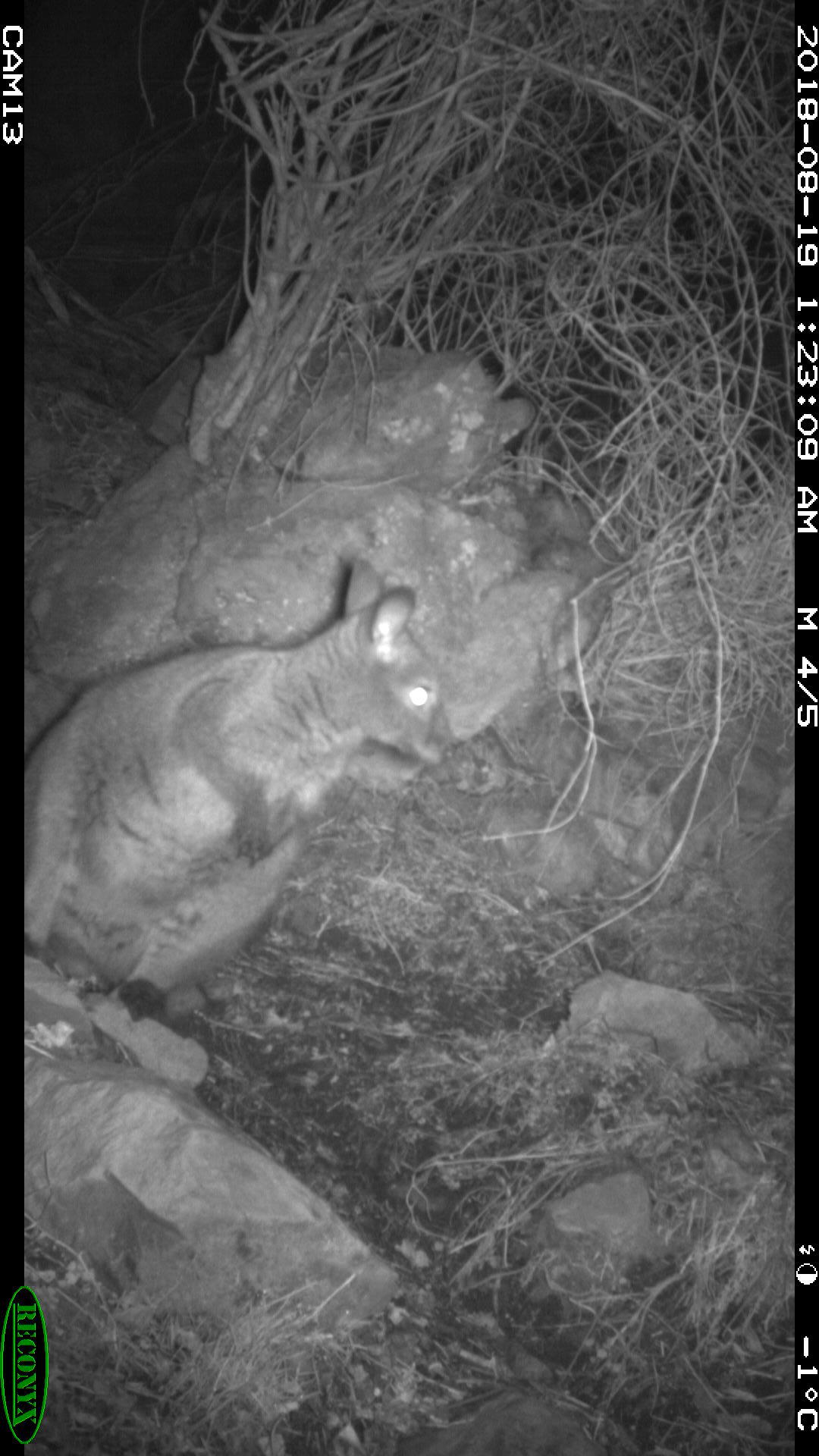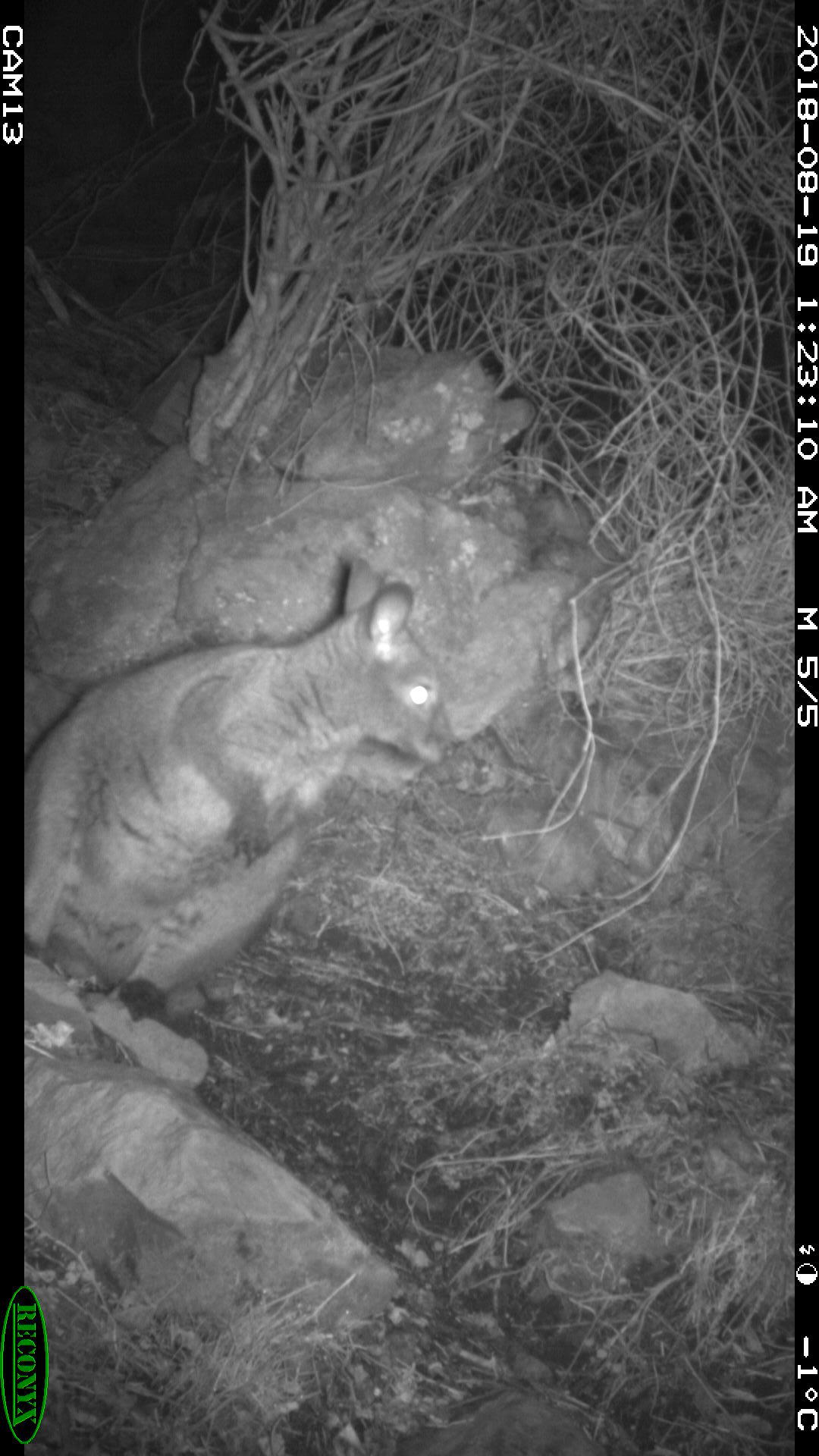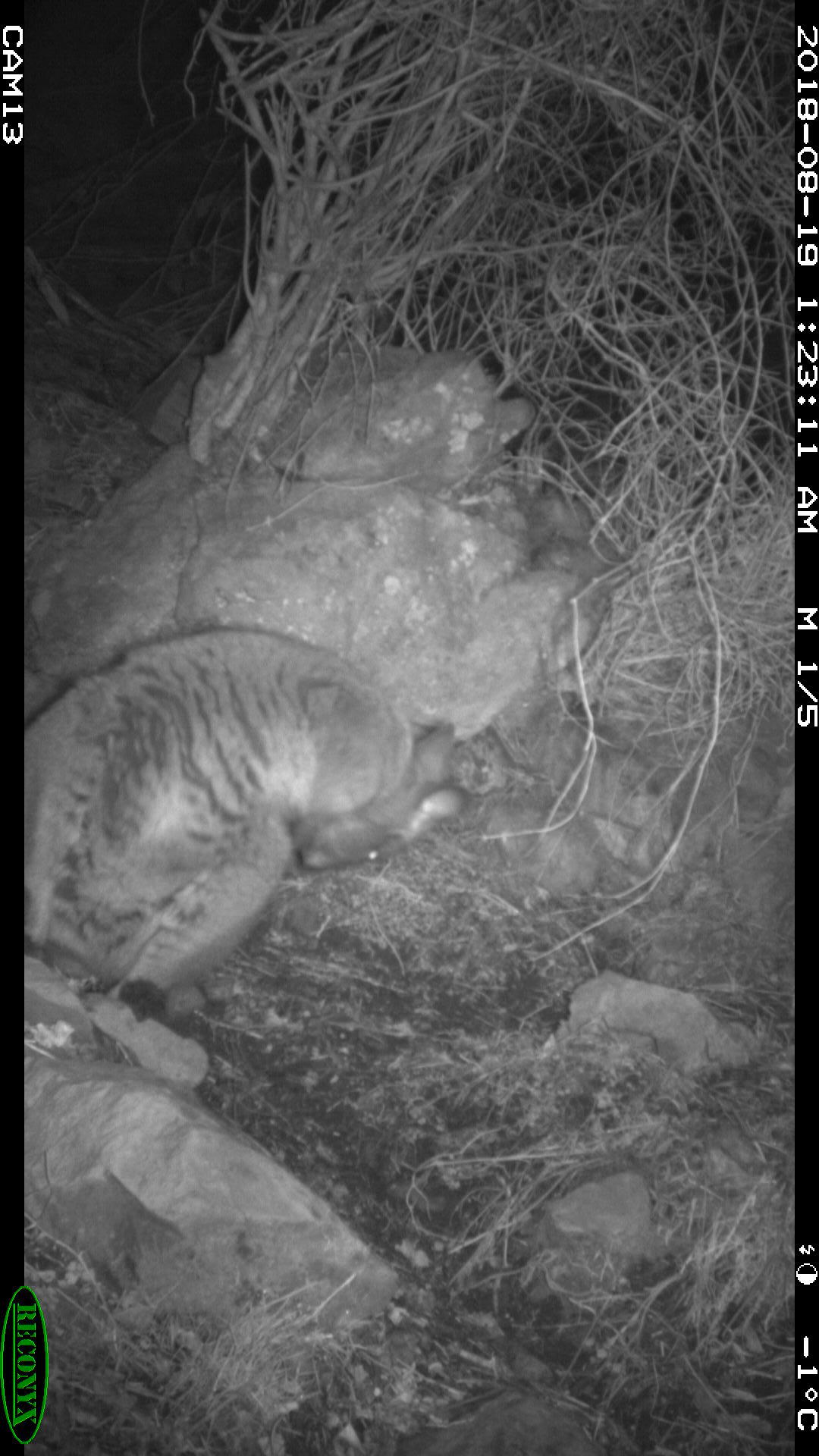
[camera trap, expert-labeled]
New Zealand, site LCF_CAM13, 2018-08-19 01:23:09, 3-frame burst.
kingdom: Animalia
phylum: Chordata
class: Mammalia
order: Diprotodontia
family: Macropodidae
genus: Notamacropus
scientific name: Notamacropus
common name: wallaby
Wallaby (Notamacropus).